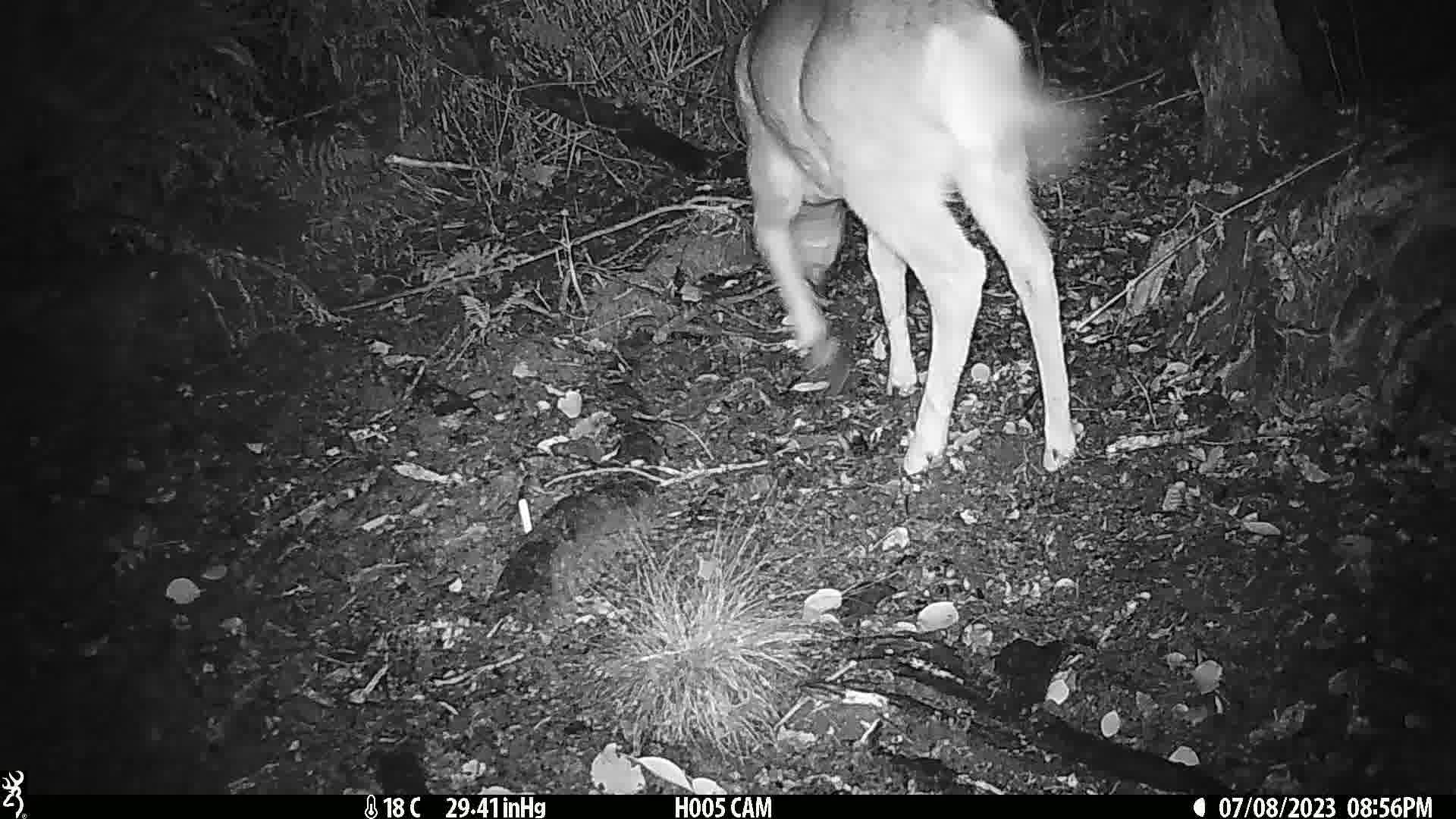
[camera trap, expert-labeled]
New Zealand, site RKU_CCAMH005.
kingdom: Animalia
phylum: Chordata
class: Mammalia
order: Artiodactyla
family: Cervidae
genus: Odocoileus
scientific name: Odocoileus virginianus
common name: white-tailed deer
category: white tailed deer